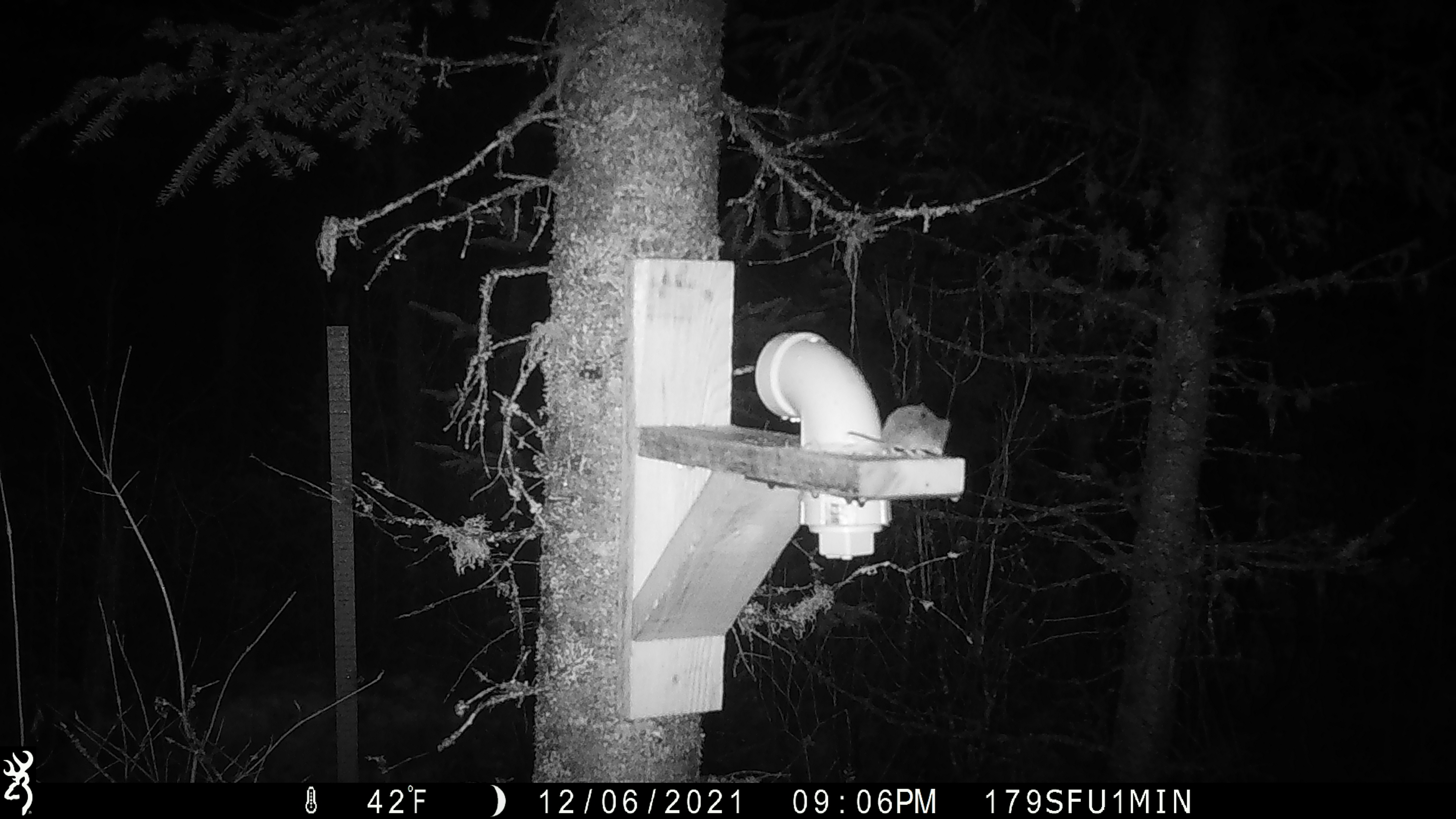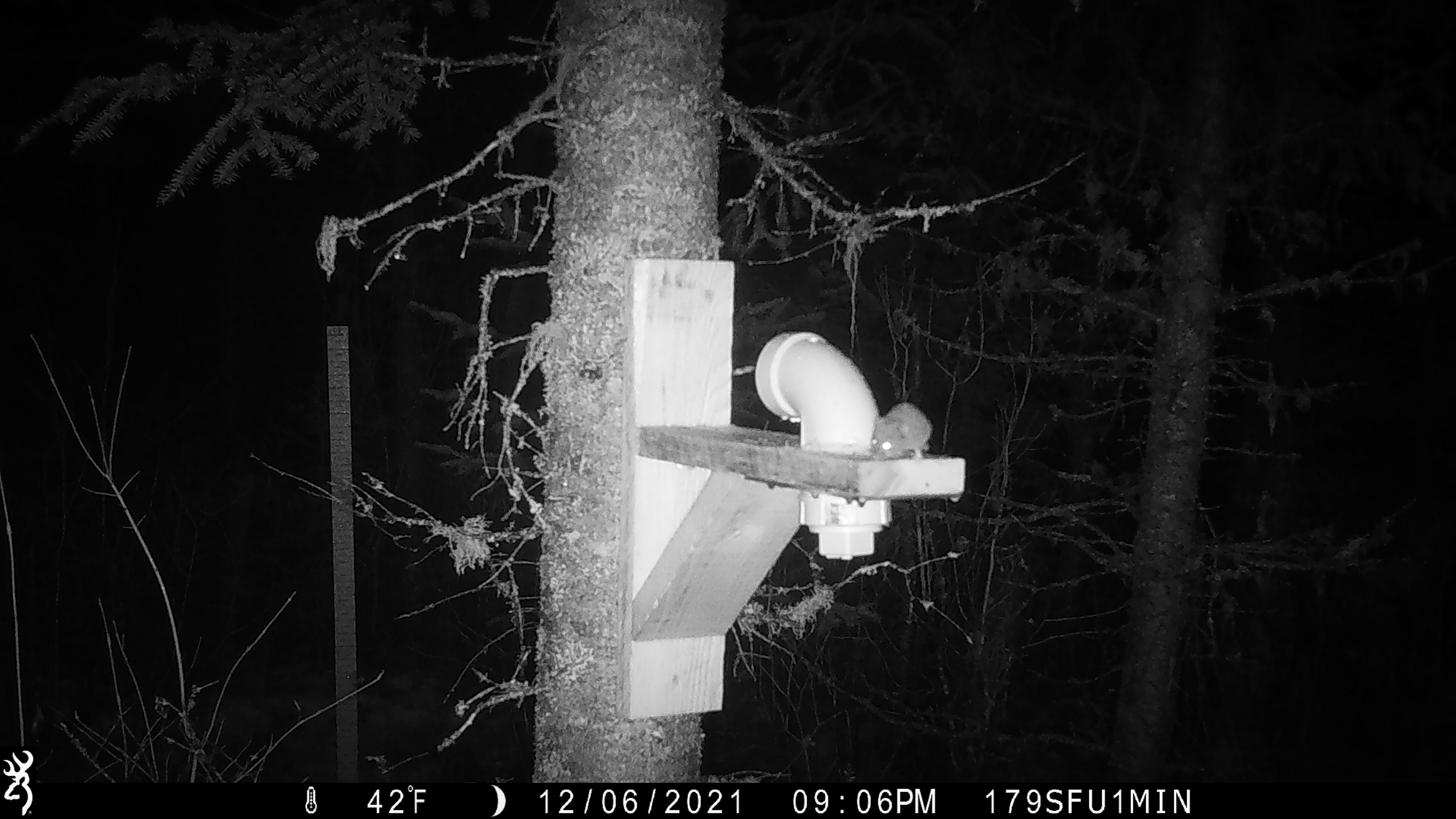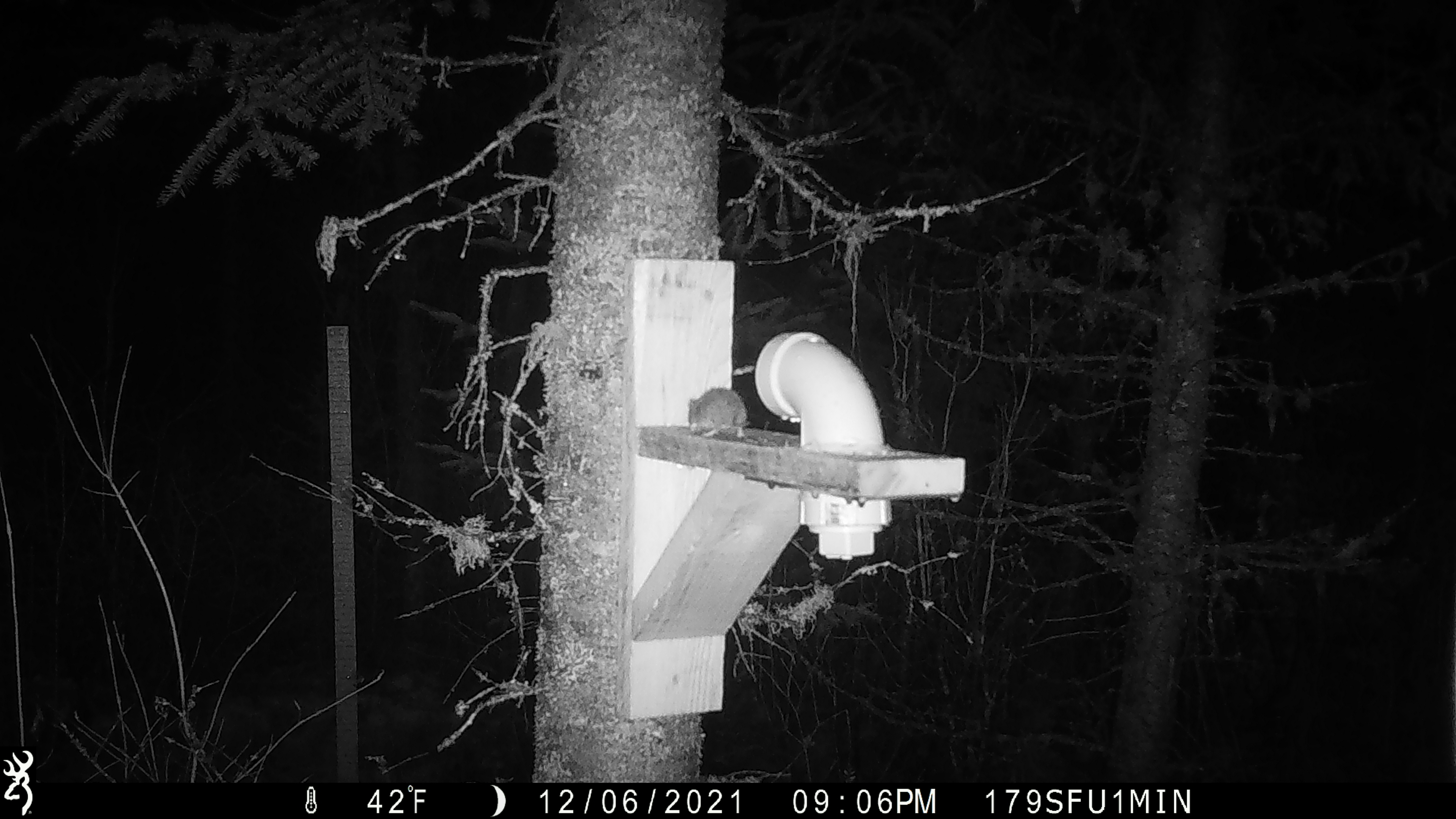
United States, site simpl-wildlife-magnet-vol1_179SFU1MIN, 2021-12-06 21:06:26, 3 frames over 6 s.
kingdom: Animalia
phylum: Chordata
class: Mammalia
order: Rodentia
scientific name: Rodentia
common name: mouse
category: mouse sp.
Mouse sp. (mouse) (Rodentia).